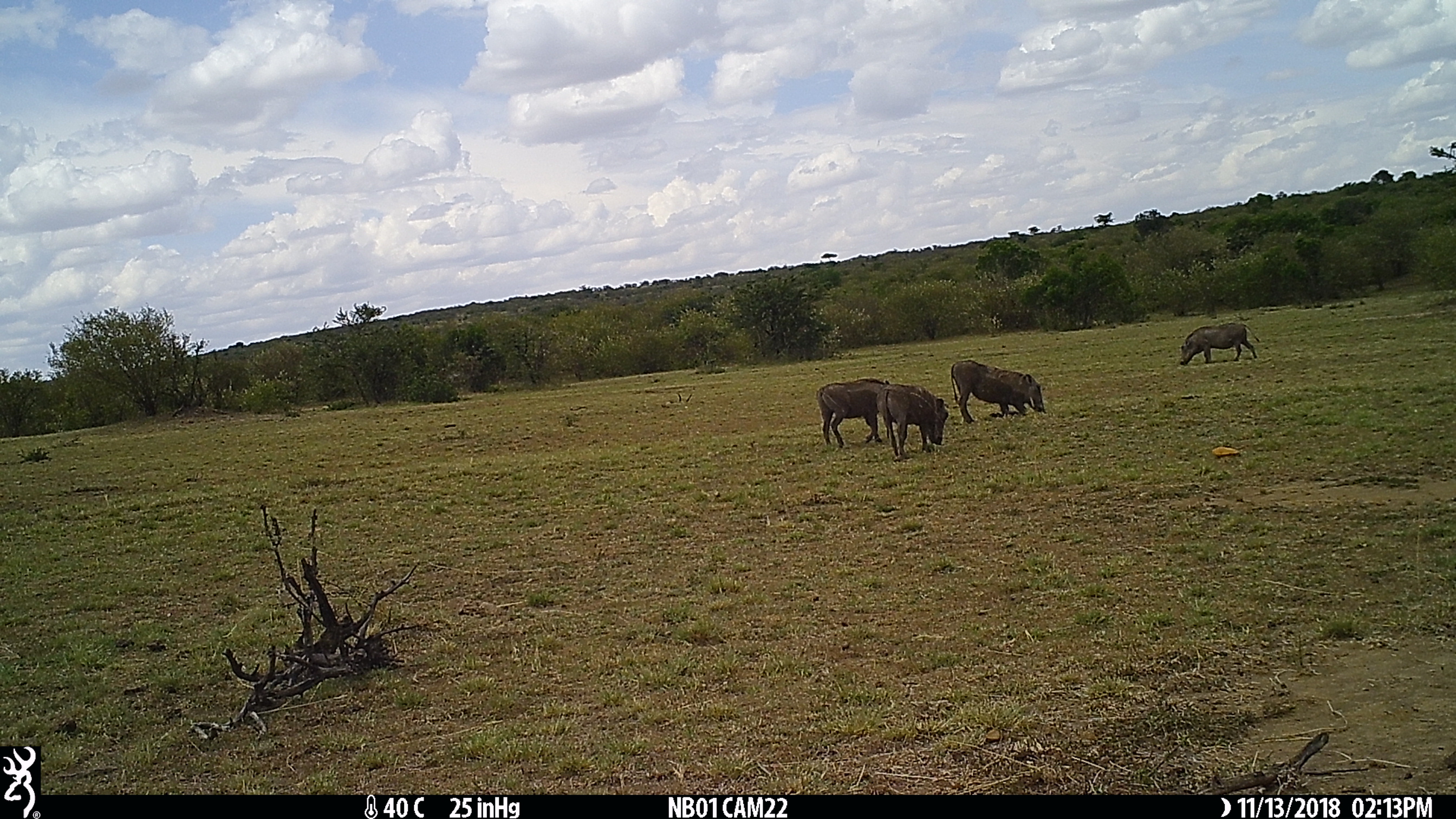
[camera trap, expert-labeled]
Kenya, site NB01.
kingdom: Animalia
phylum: Chordata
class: Mammalia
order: Artiodactyla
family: Suidae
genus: Phacochoerus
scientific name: Phacochoerus africanus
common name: common warthog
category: warthog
Warthog (common warthog) (Phacochoerus africanus).